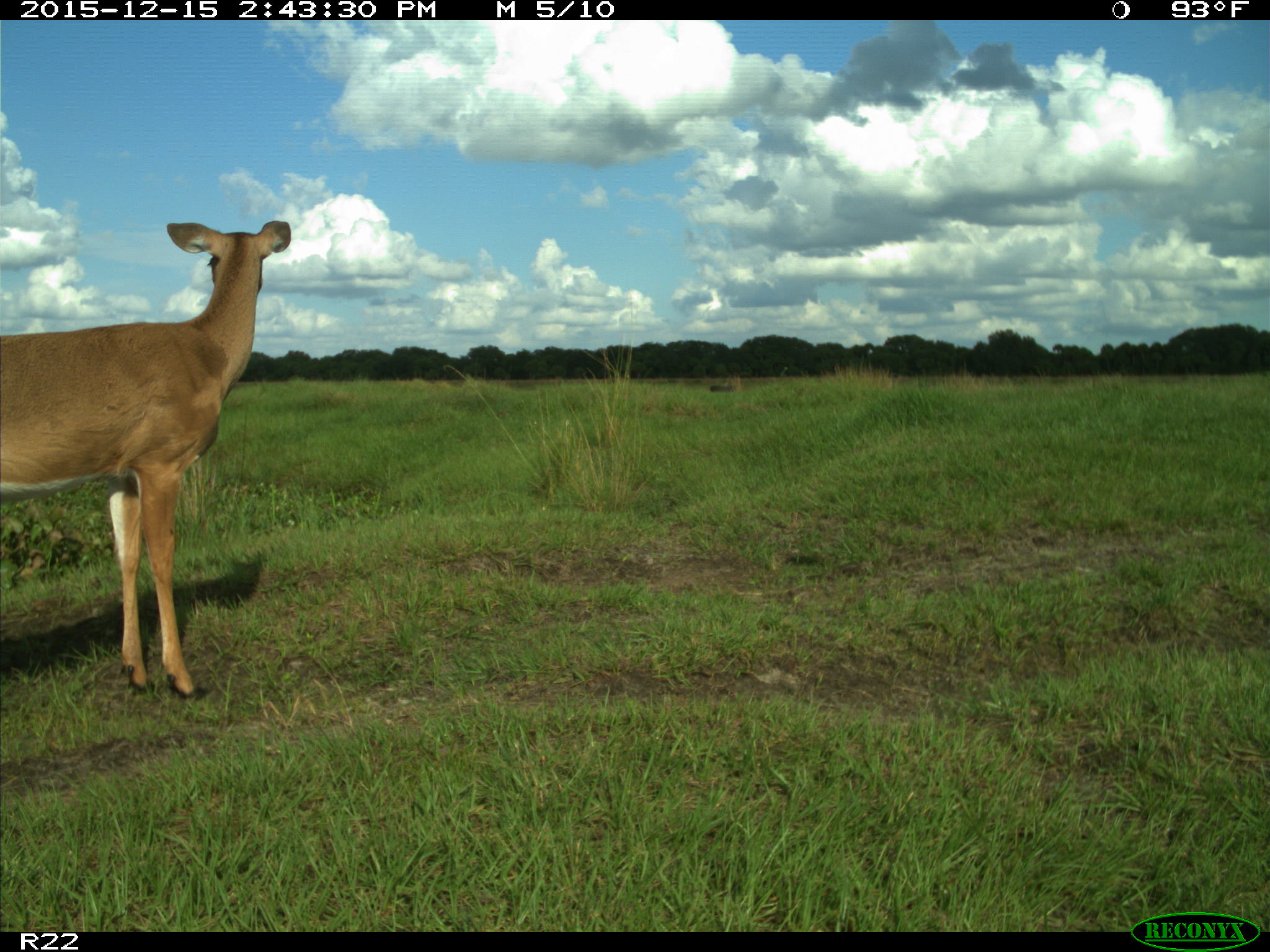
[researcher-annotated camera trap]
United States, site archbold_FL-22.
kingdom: Animalia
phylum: Chordata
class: Mammalia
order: Artiodactyla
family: Cervidae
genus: Odocoileus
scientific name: Odocoileus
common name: deer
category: unidentified deer